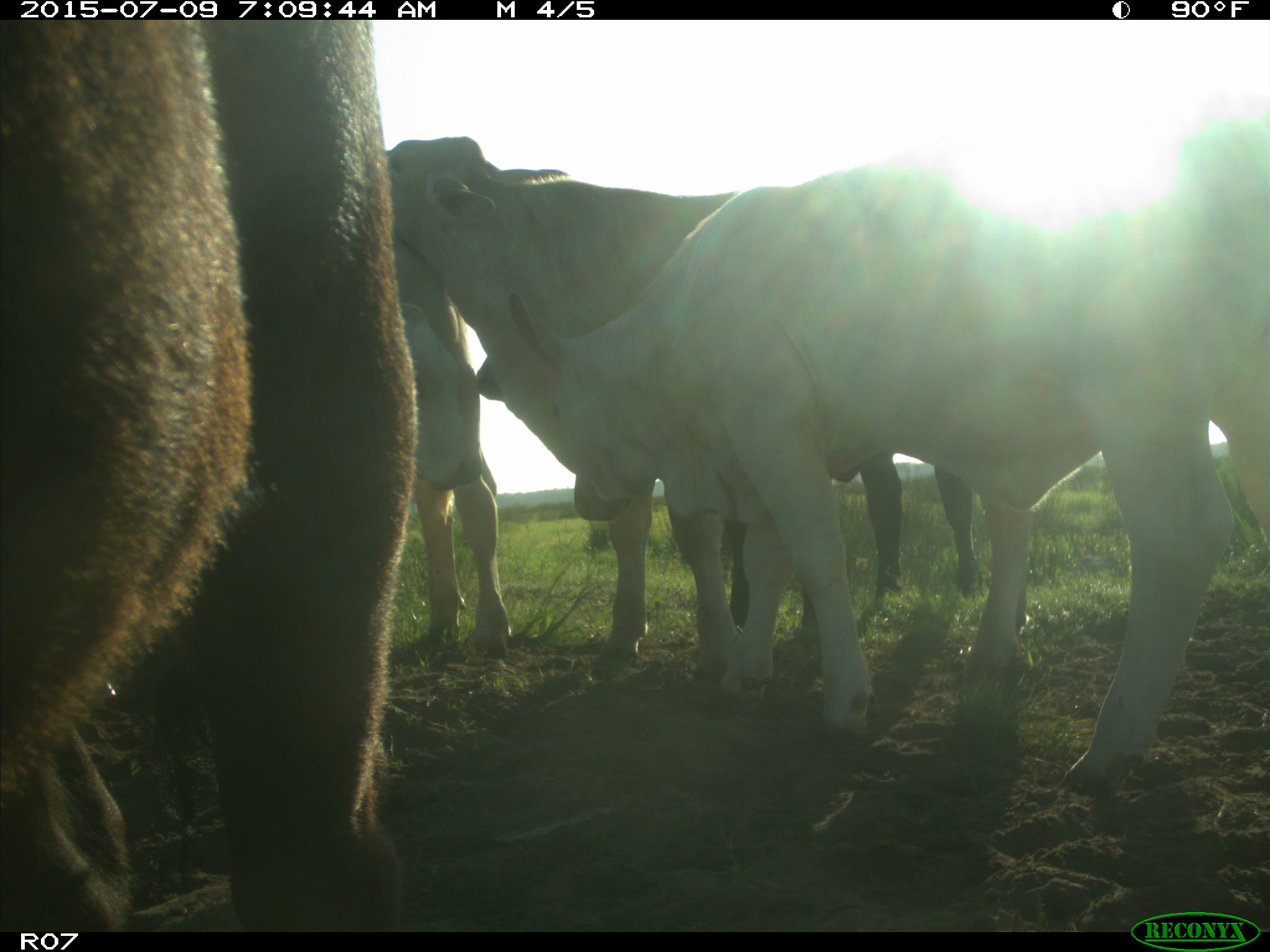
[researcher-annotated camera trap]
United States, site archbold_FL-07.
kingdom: Animalia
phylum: Chordata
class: Mammalia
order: Artiodactyla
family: Bovidae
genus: Bos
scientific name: Bos taurus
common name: domestic cow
Bos taurus (domestic cow).